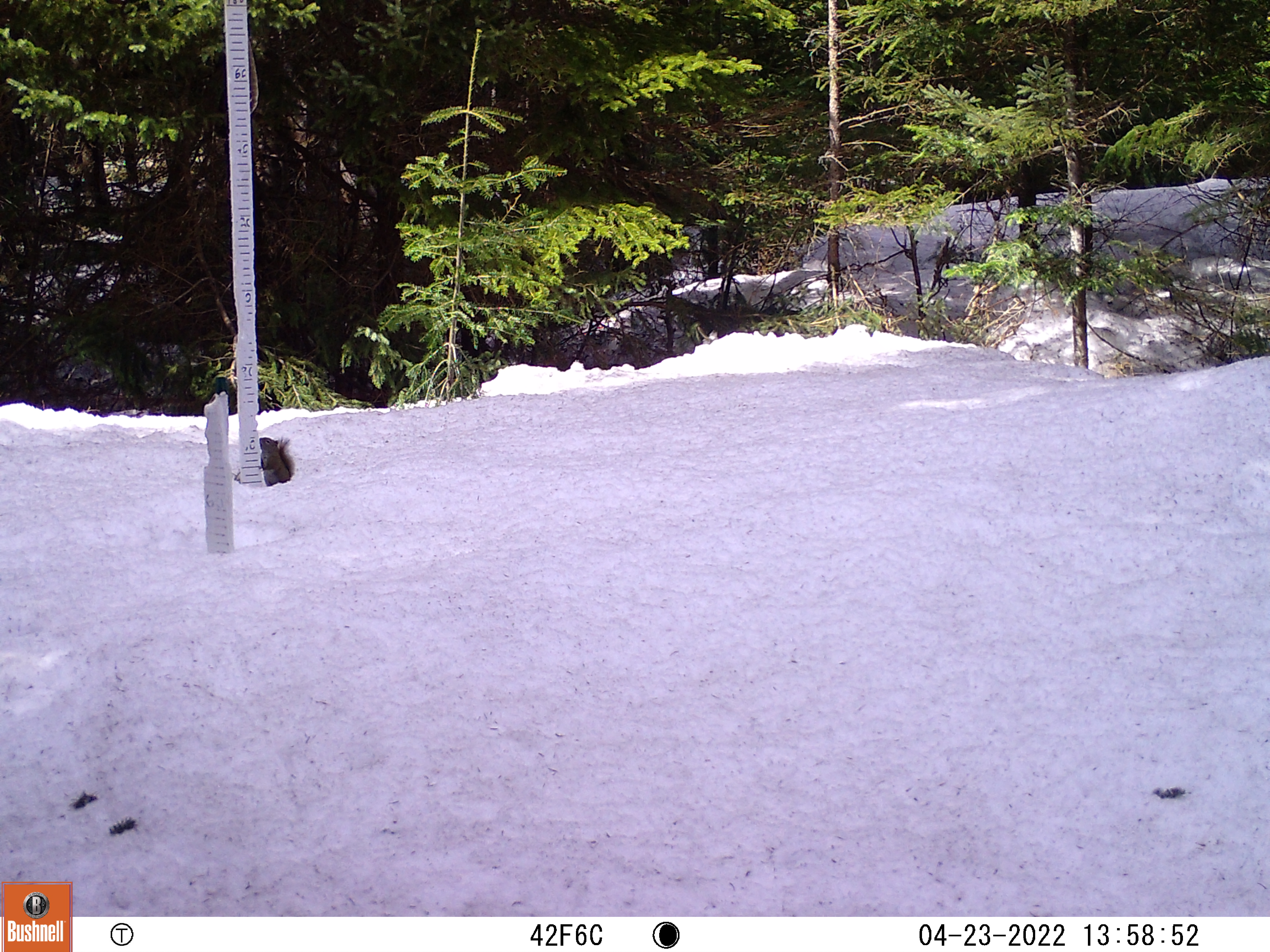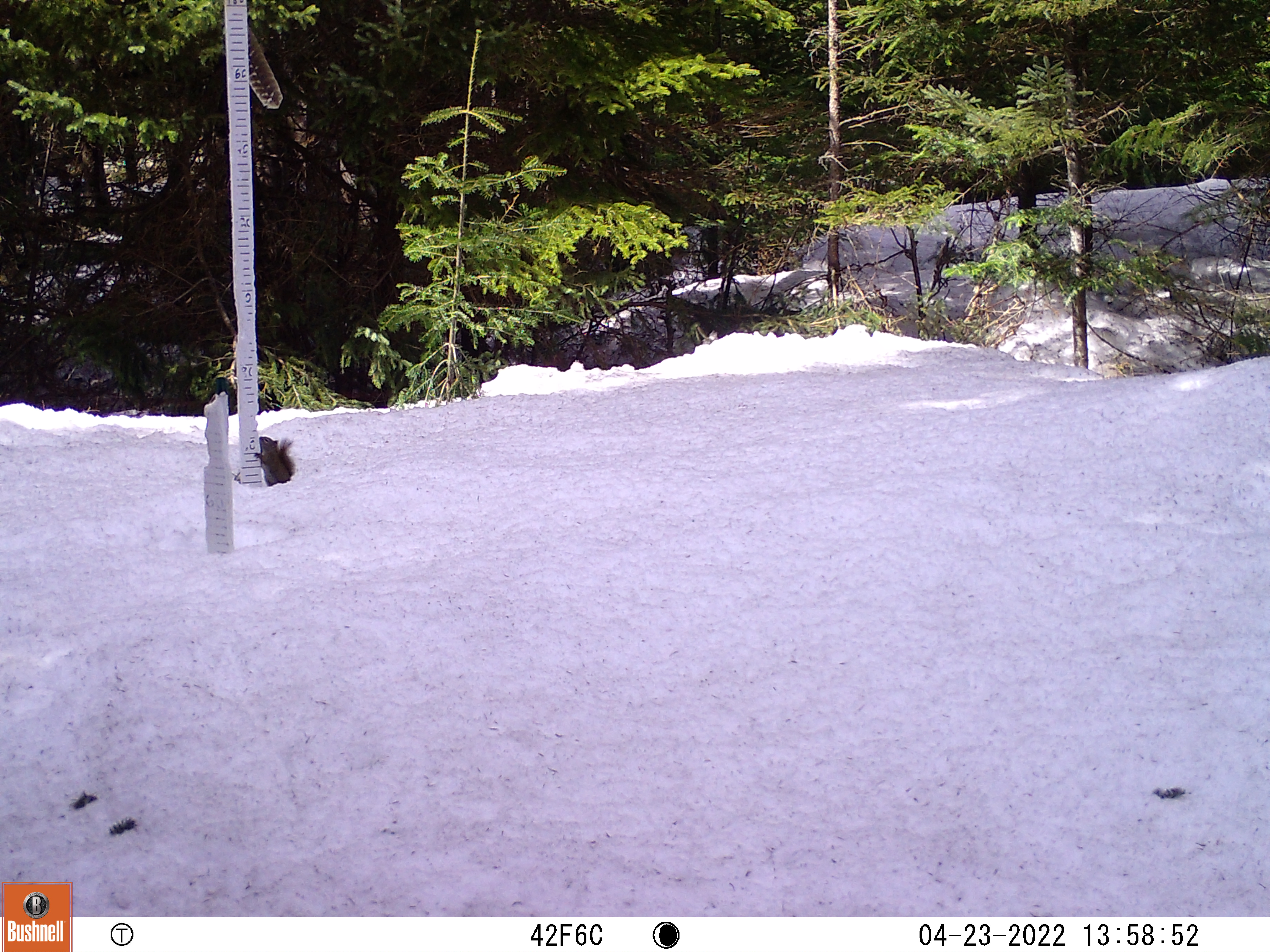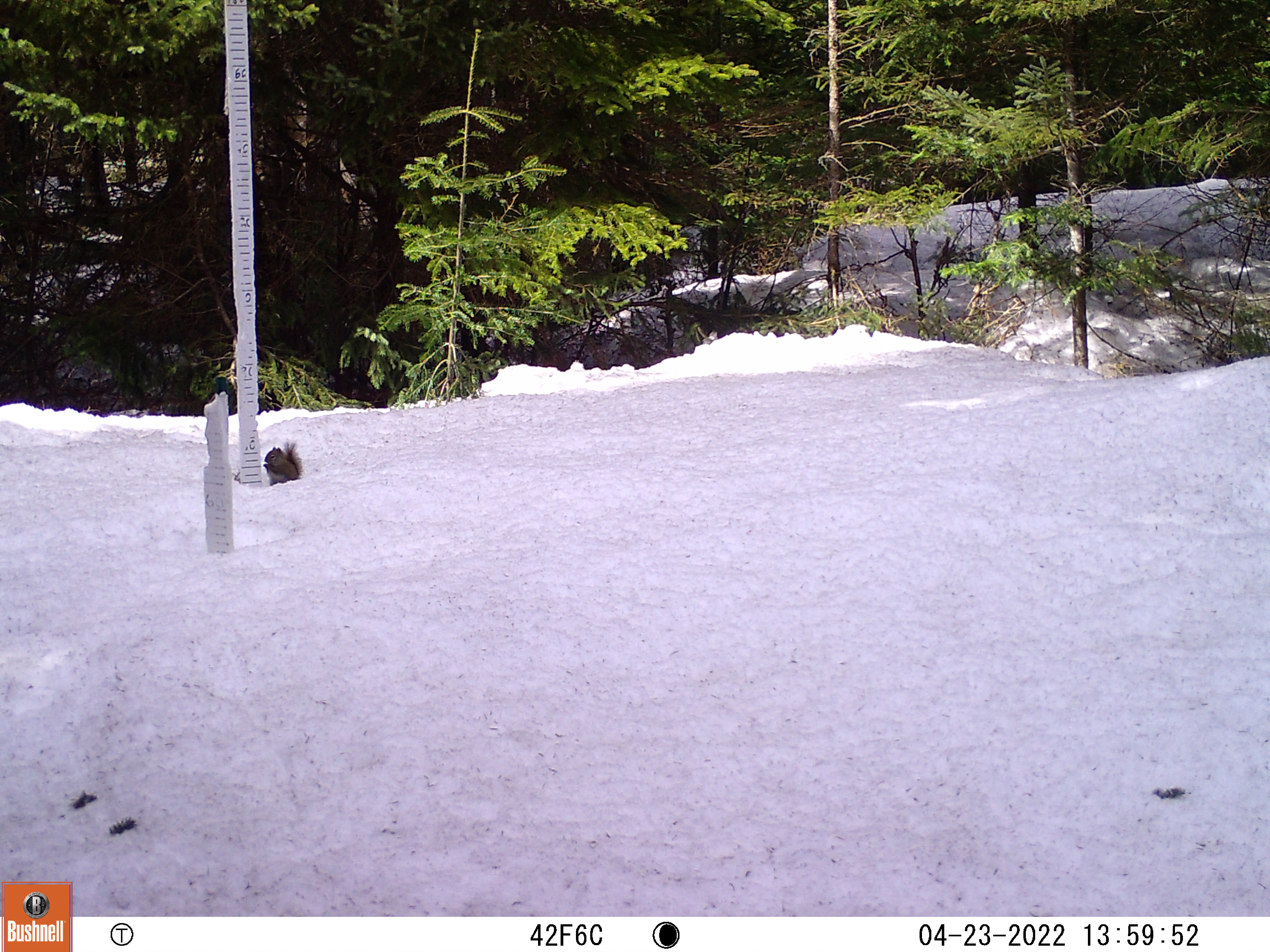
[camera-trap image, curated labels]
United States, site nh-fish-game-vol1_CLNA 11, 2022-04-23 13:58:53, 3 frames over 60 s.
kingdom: Animalia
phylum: Chordata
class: Mammalia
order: Rodentia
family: Sciuridae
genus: Sciurus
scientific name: Sciurus carolinensis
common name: gray squirrel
Gray squirrel (Sciurus carolinensis).